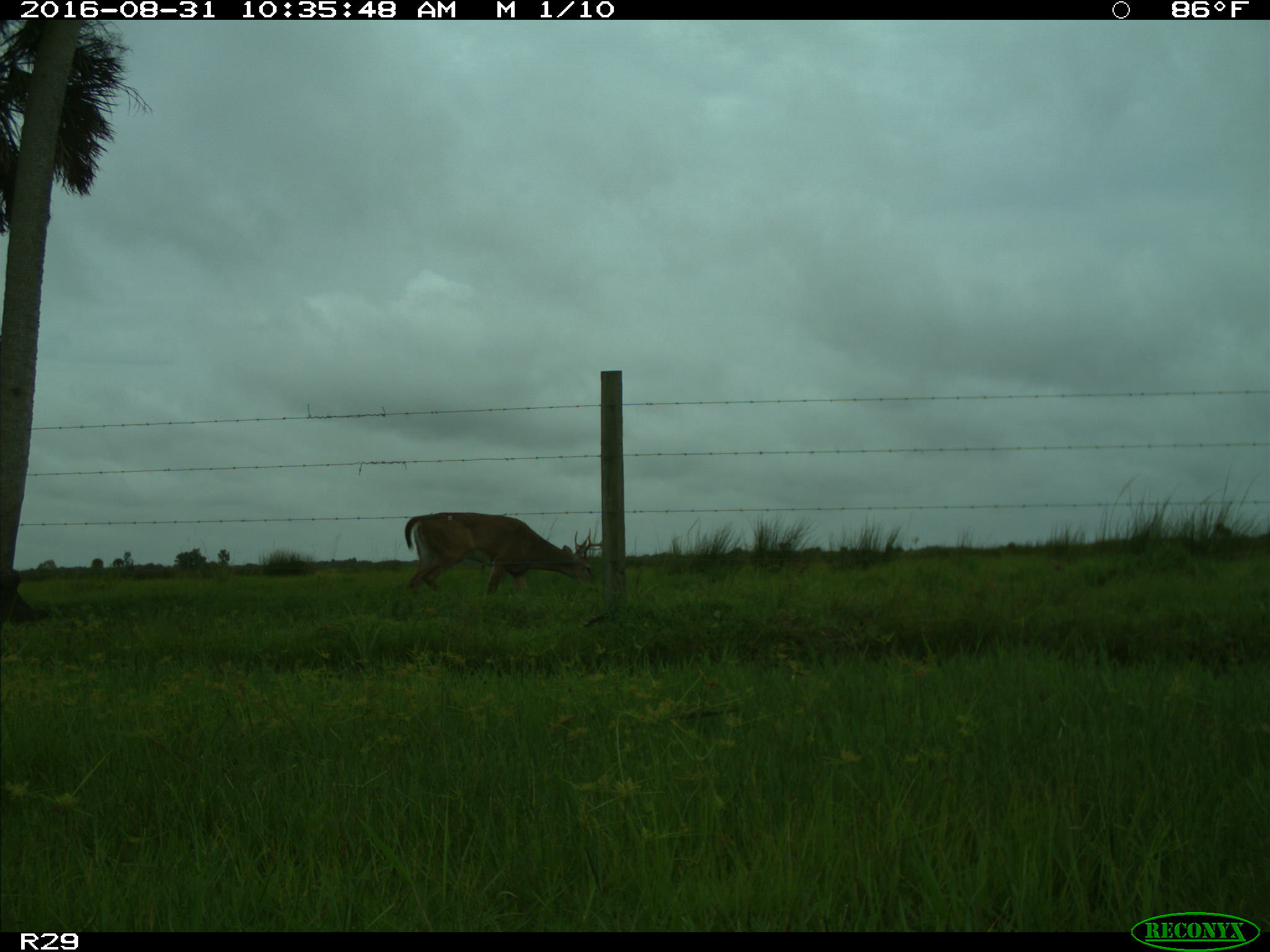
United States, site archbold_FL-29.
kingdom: Animalia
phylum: Chordata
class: Mammalia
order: Artiodactyla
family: Cervidae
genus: Odocoileus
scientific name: Odocoileus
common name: deer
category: unidentified deer